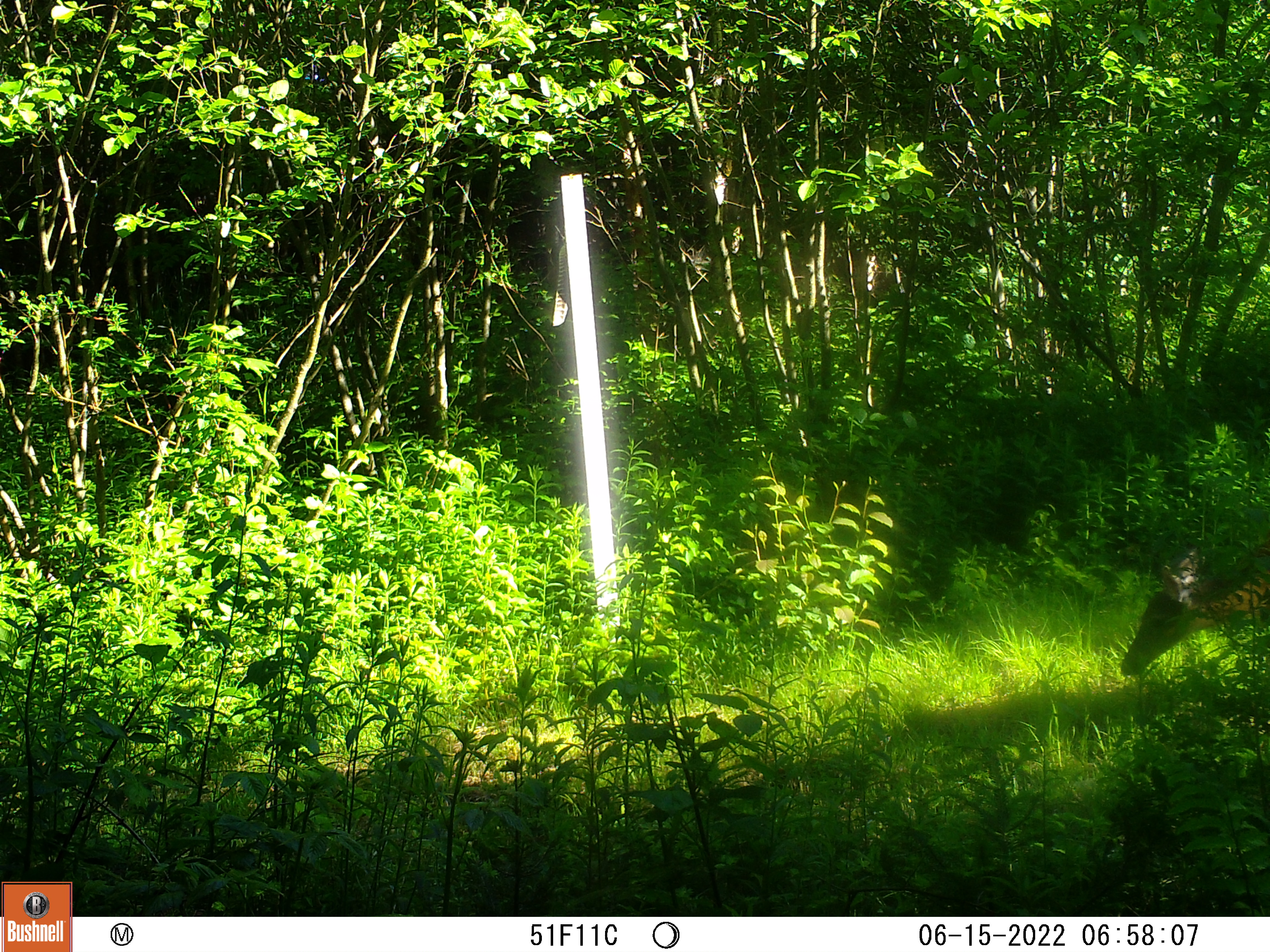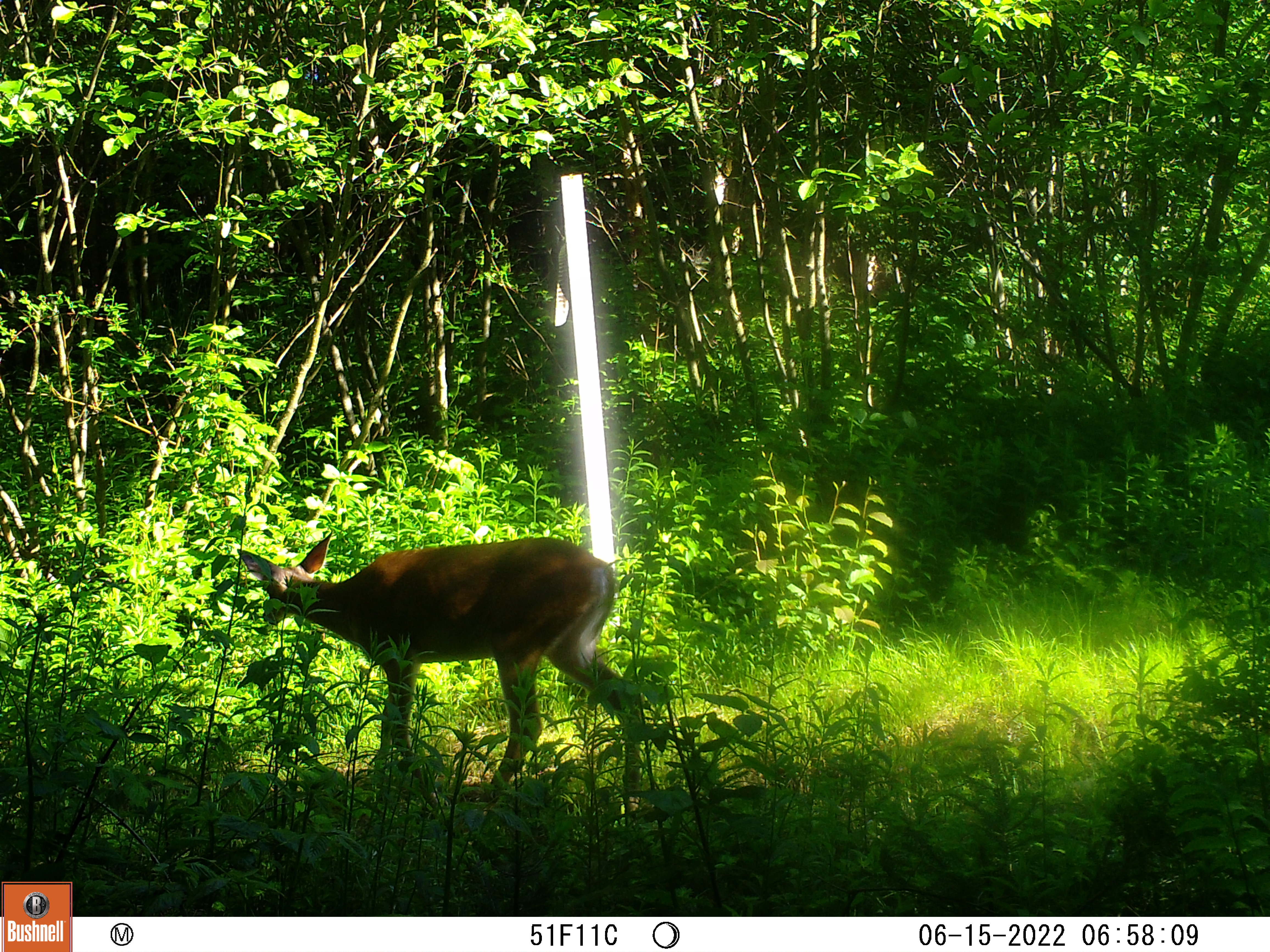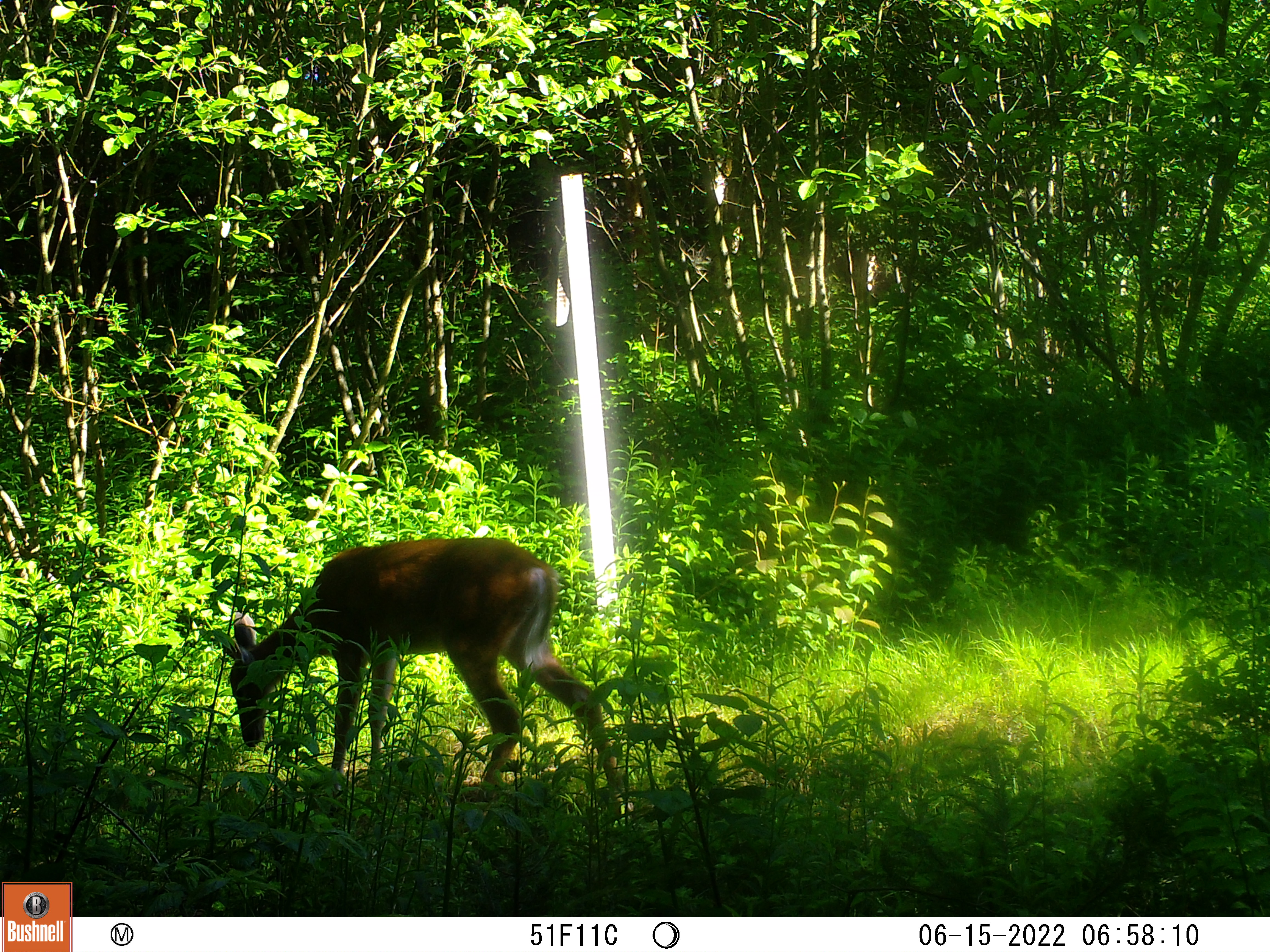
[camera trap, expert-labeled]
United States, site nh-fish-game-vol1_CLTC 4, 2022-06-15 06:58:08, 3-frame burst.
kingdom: Animalia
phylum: Chordata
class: Mammalia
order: Artiodactyla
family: Cervidae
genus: Odocoileus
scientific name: Odocoileus virginianus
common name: white-tailed deer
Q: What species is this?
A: White-tailed deer (Odocoileus virginianus).